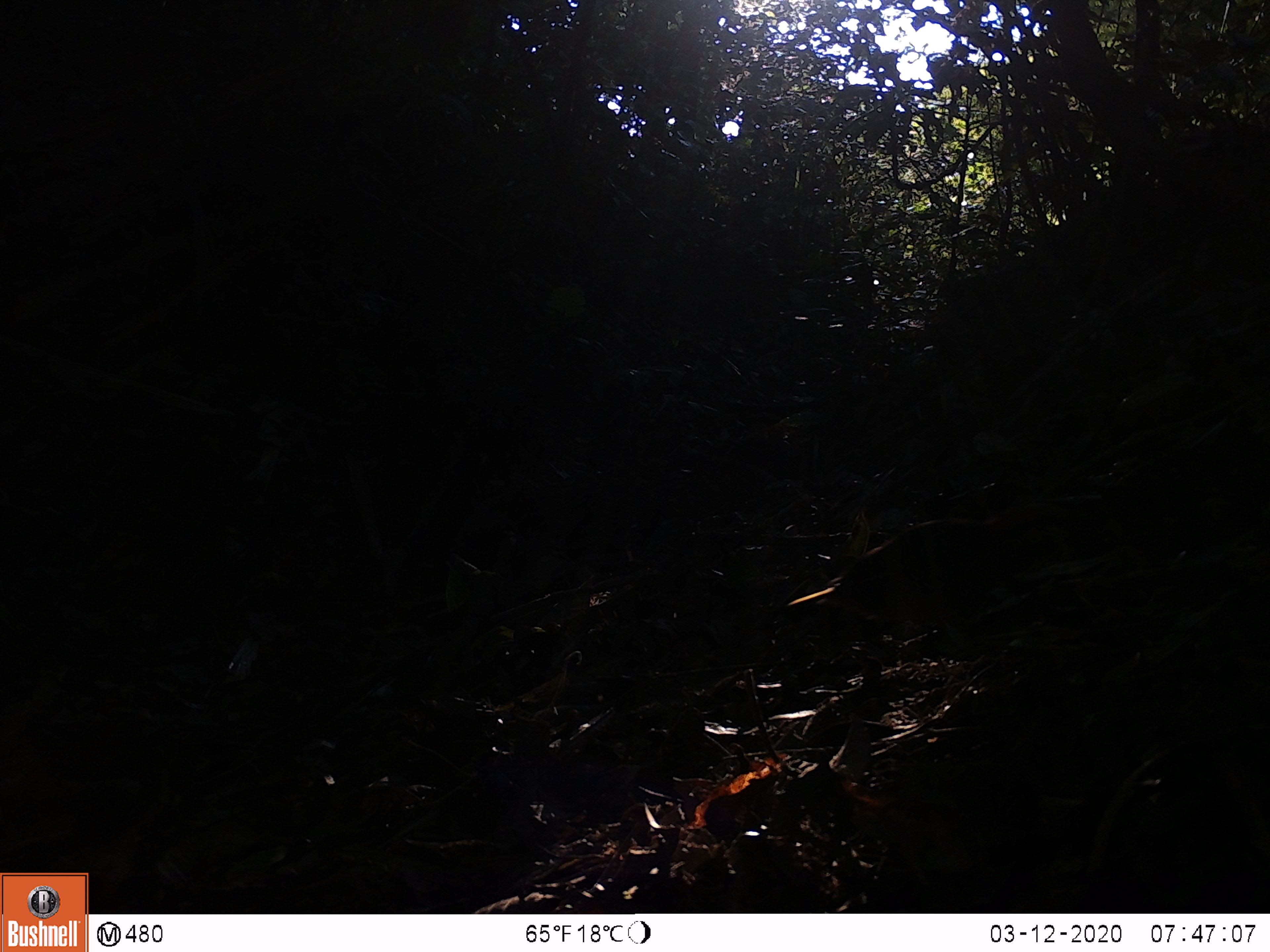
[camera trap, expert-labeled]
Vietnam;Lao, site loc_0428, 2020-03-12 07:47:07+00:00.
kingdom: Animalia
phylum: Chordata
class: Mammalia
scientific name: Mammalia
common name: mammal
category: unidentified small mammal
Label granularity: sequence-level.